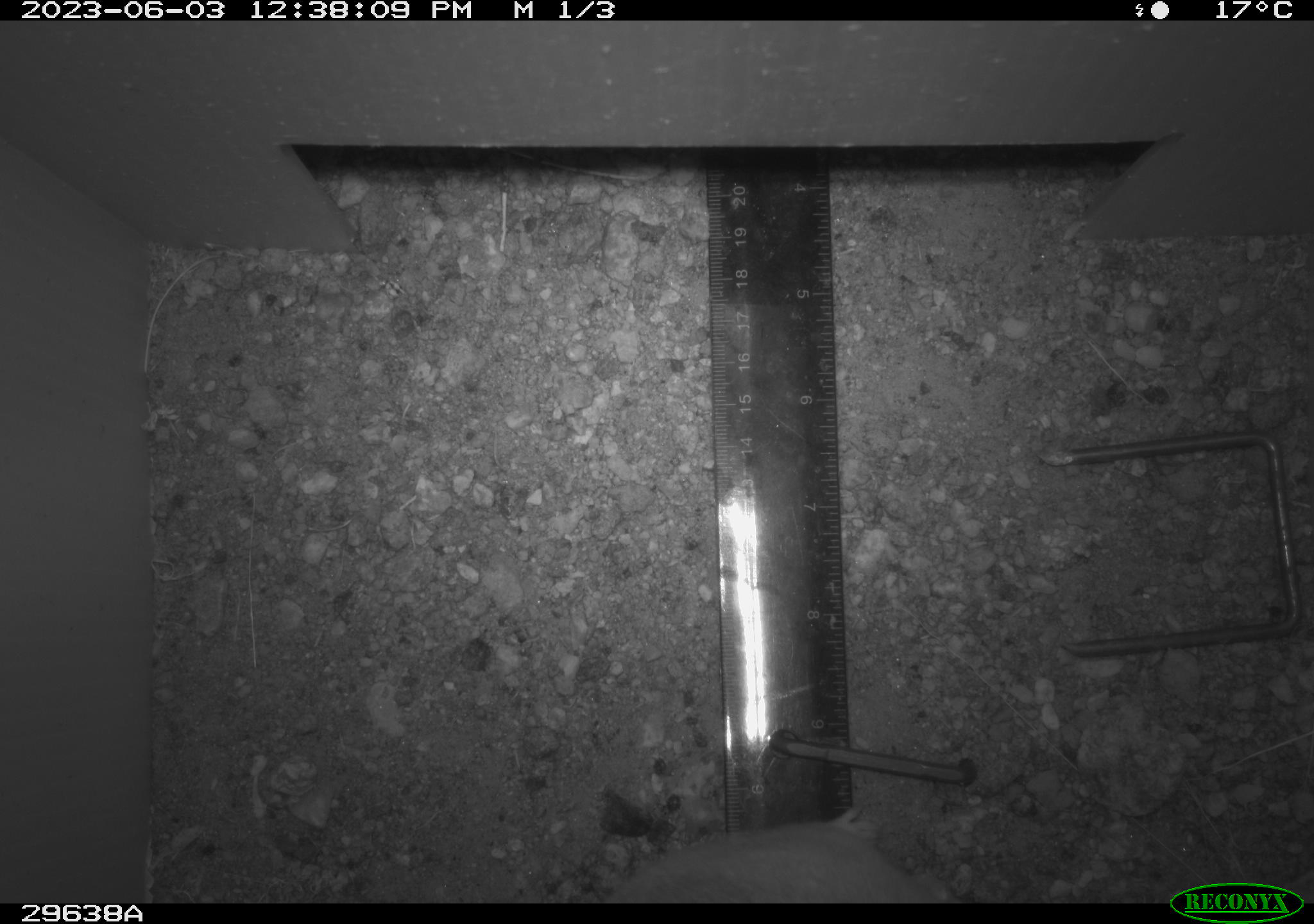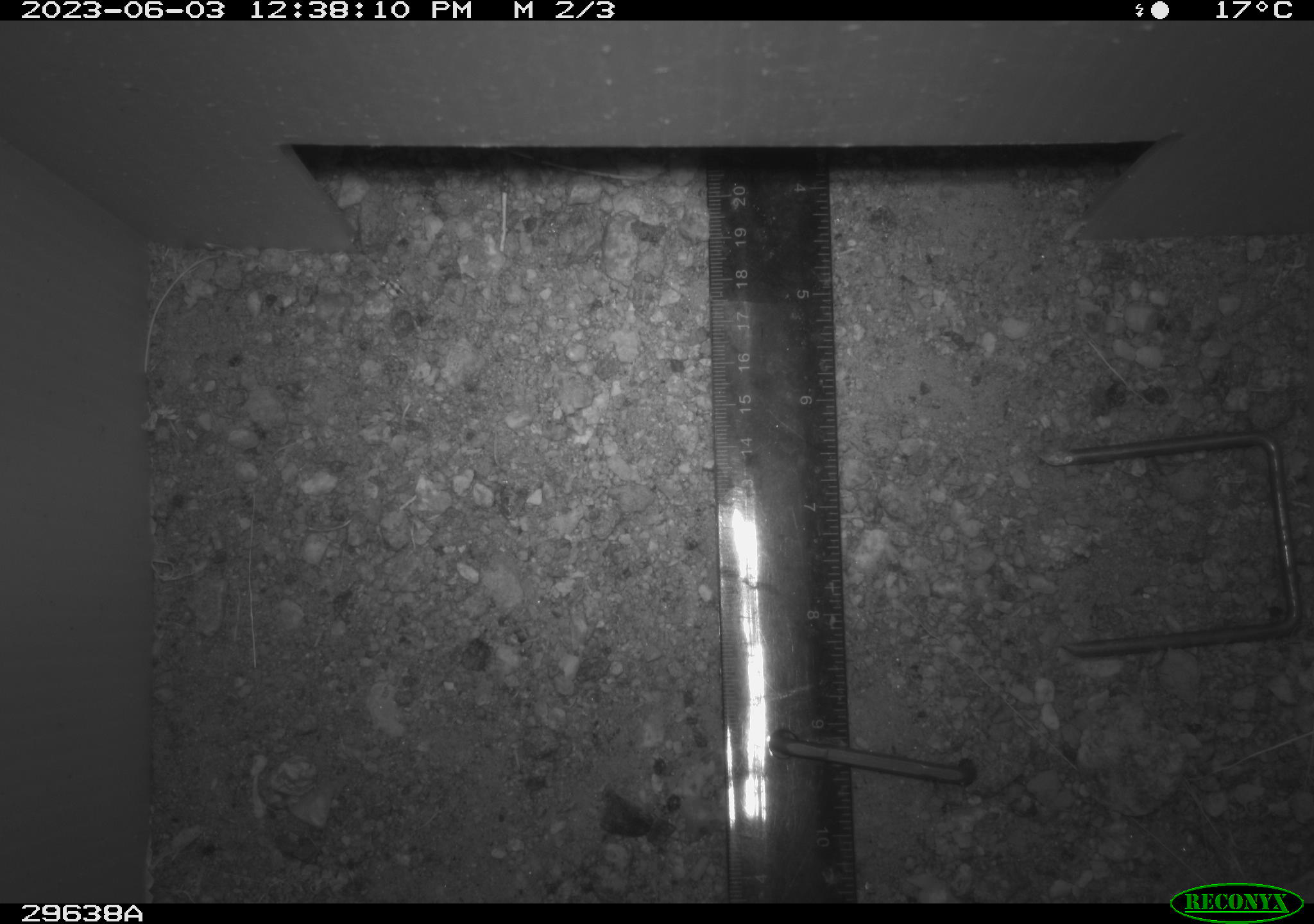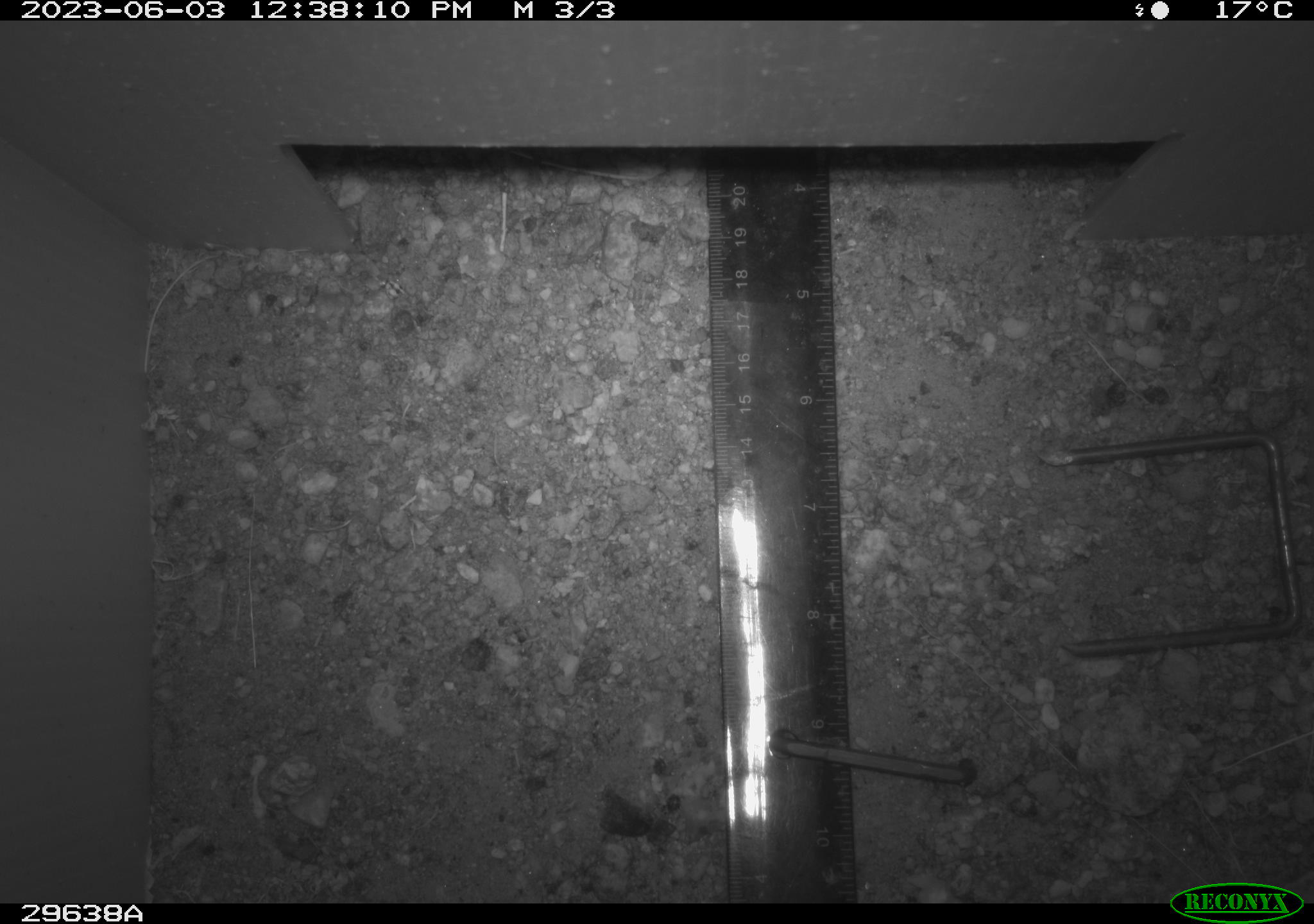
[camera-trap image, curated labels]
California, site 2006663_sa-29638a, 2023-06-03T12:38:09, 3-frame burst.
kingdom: Animalia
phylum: Chordata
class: Mammalia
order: Rodentia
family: Heteromyidae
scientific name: Heteromyidae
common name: kangaroo rats and pocket mice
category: heteromyidae family